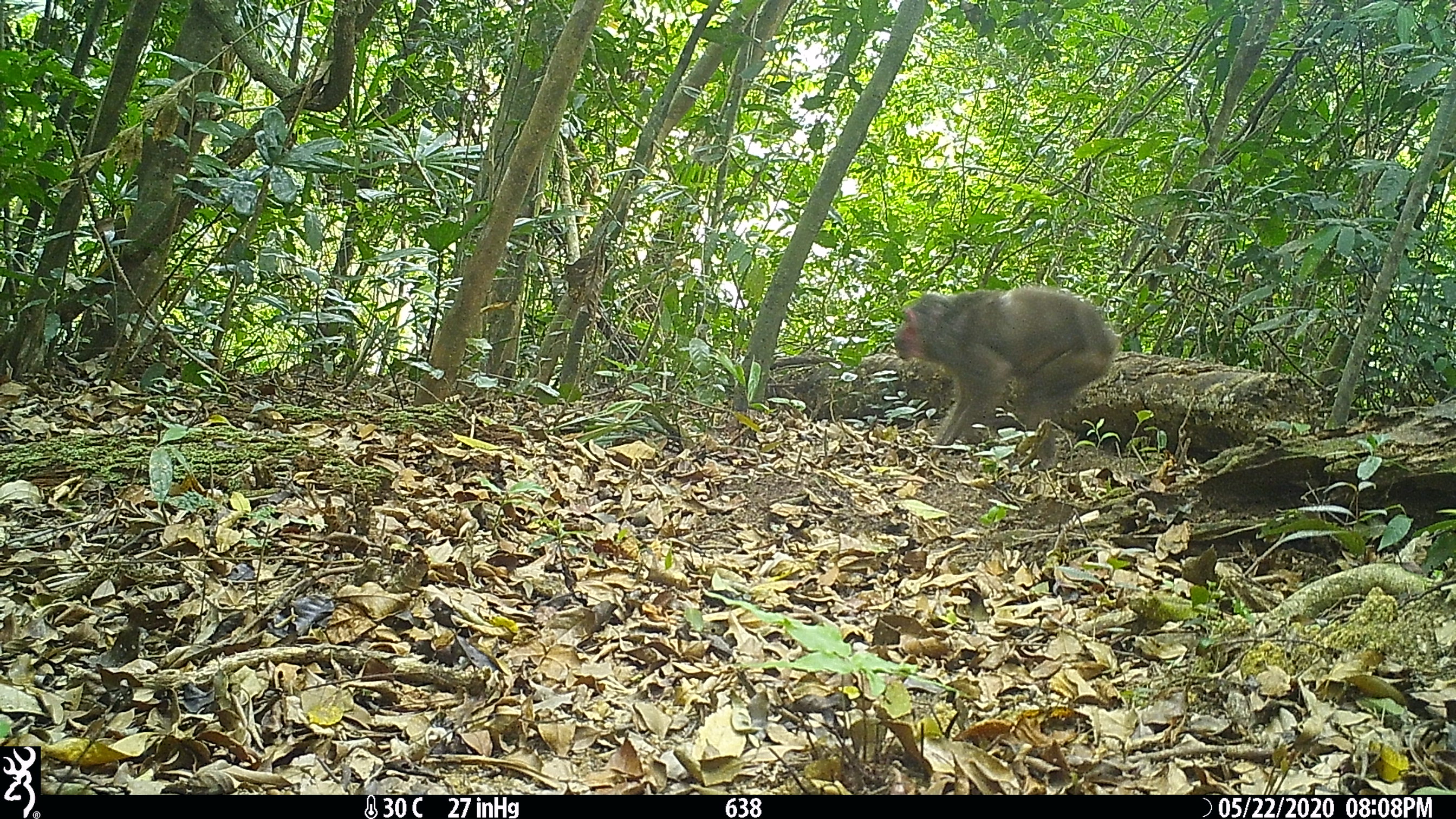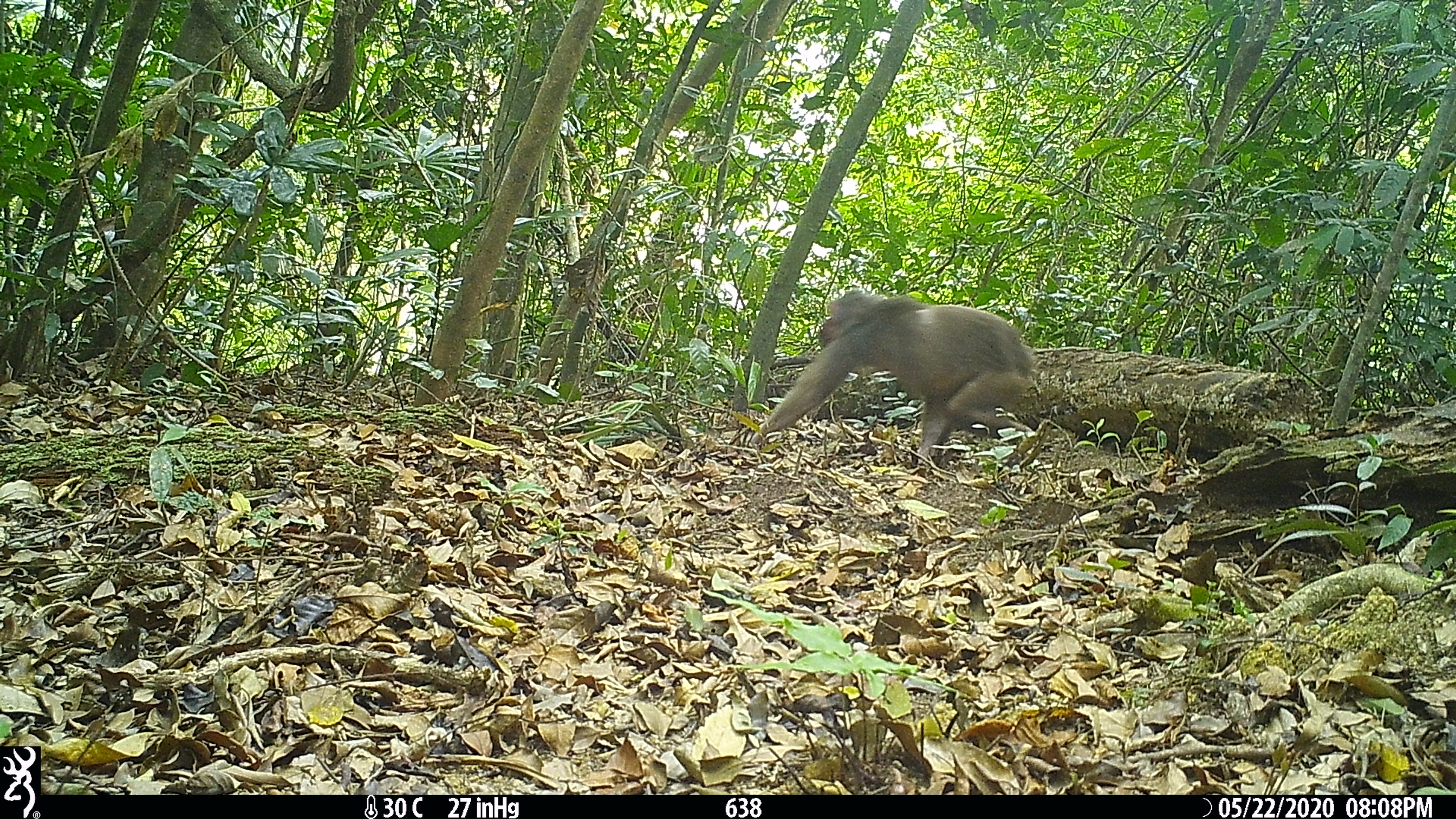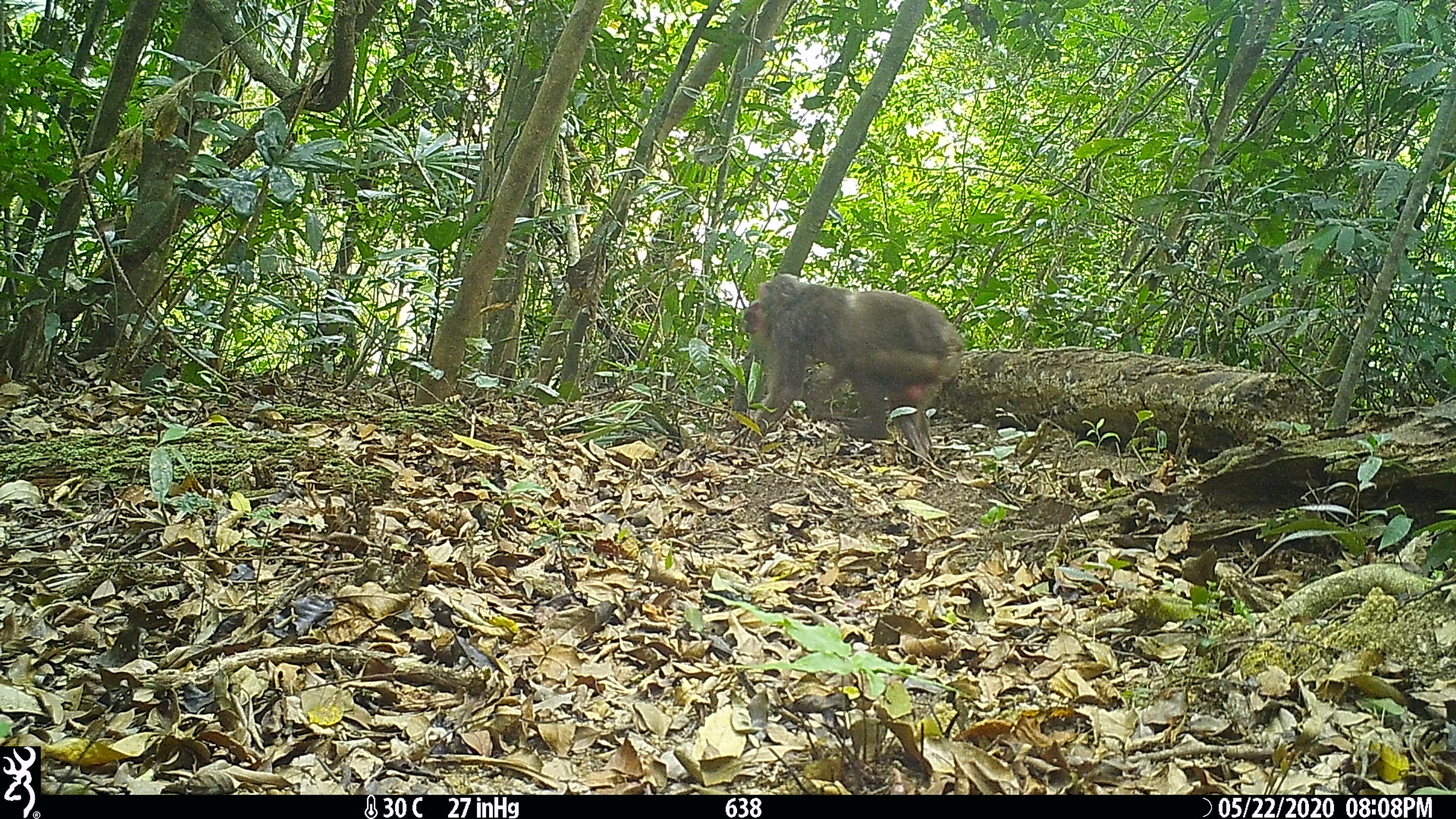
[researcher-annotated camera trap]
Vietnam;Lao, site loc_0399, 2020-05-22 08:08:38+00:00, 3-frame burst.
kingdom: Animalia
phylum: Chordata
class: Mammalia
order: Primates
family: Cercopithecidae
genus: Macaca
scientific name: Macaca arctoides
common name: stump-tailed macaque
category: stump tailed macaque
Stump tailed macaque (stump-tailed macaque) (Macaca arctoides). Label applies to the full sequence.